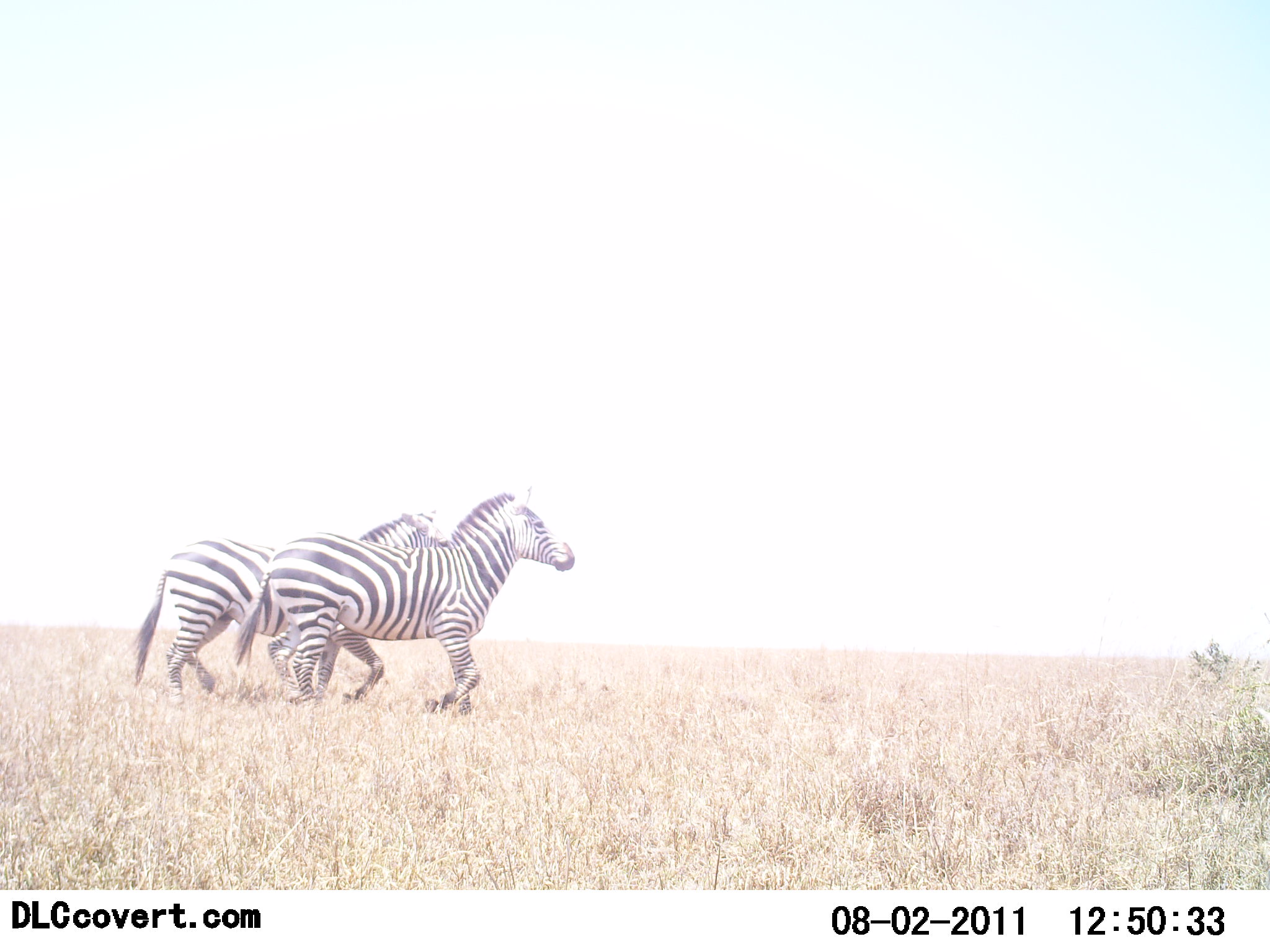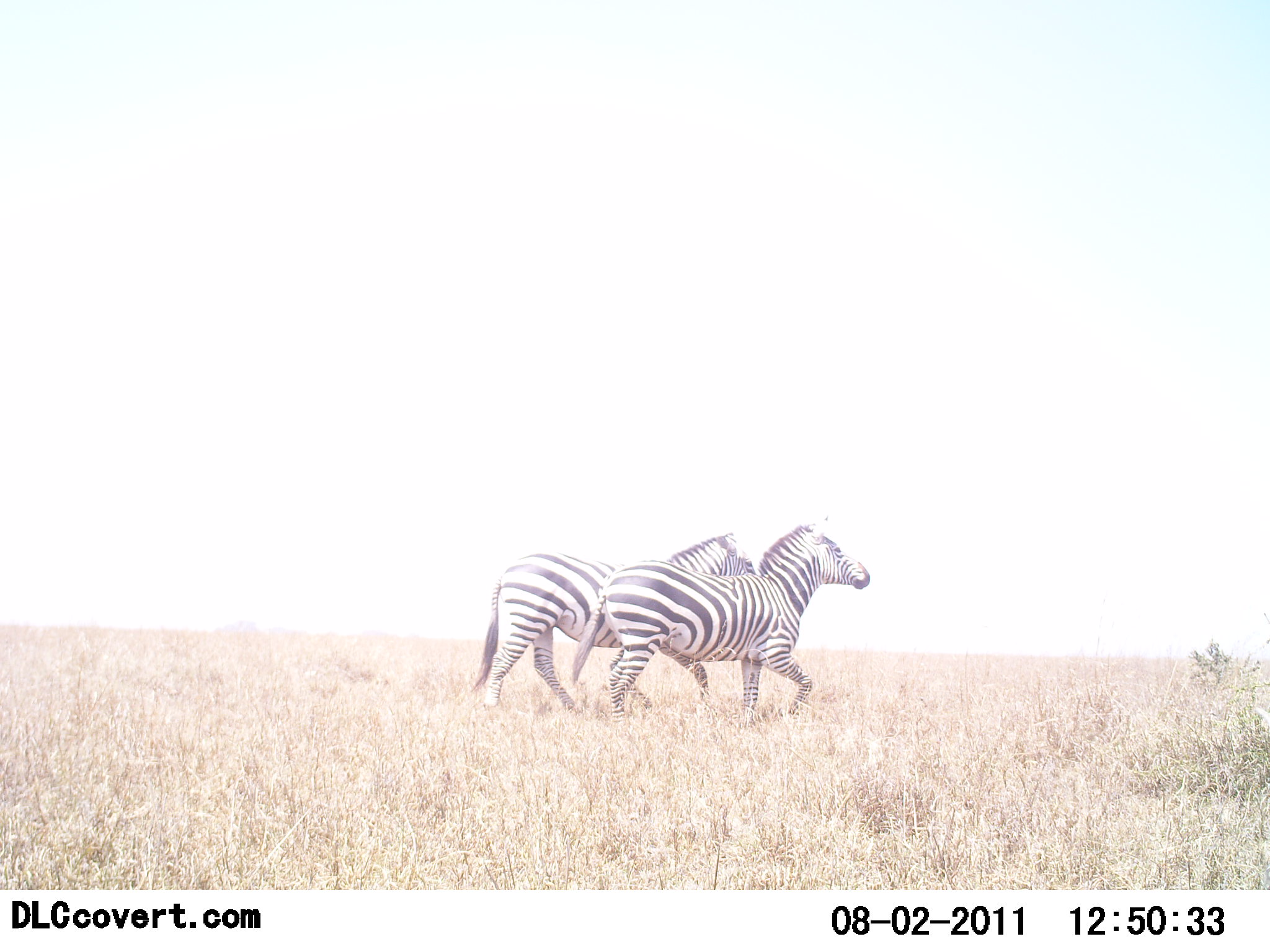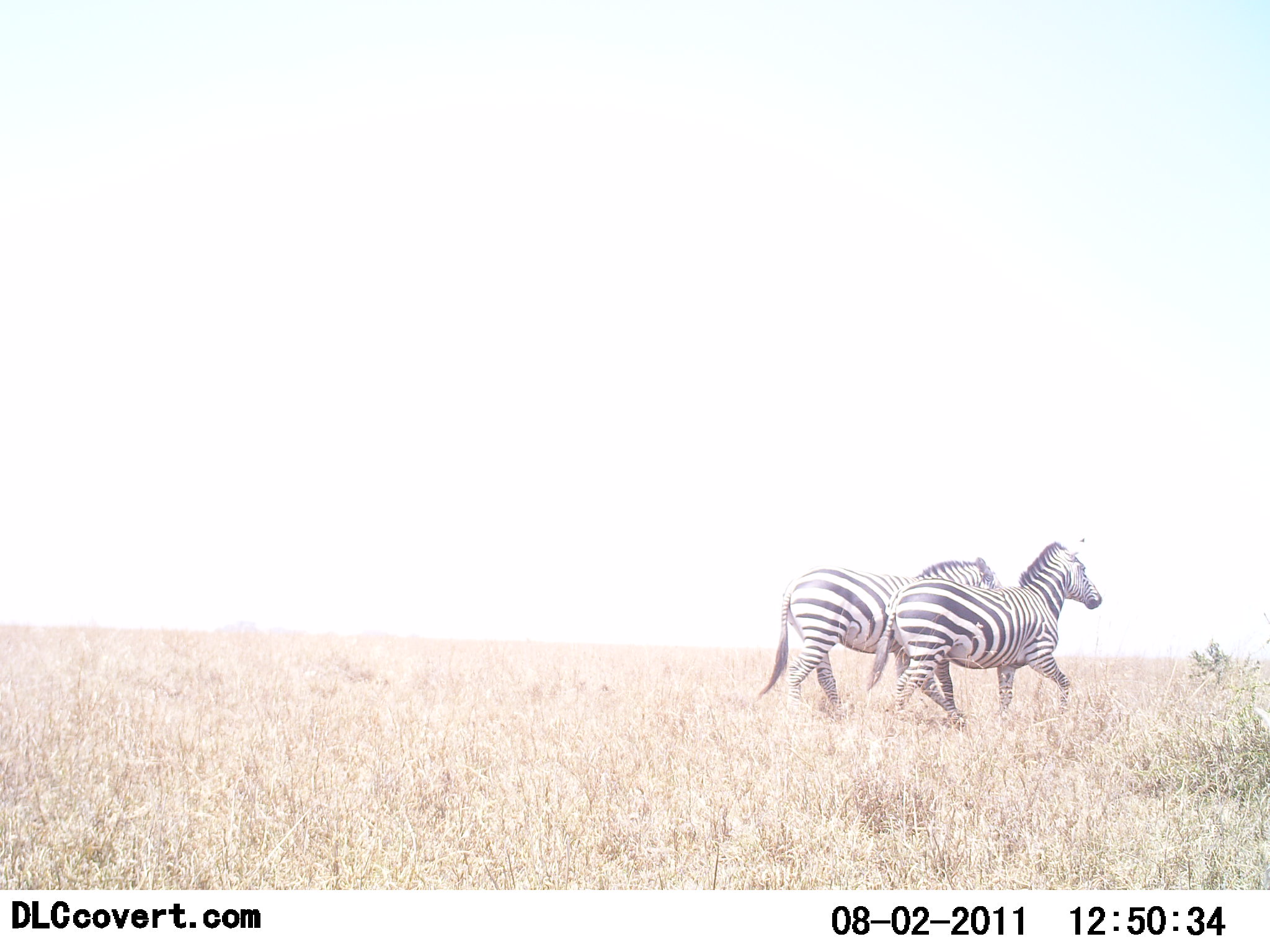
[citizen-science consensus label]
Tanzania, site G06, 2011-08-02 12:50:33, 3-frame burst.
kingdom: Animalia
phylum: Chordata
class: Mammalia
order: Perissodactyla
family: Equidae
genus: Equus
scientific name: Equus quagga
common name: plains zebra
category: zebra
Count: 2.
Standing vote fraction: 0%.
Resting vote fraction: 0%.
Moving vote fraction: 93%.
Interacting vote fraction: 7%.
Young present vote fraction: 0%.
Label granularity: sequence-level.